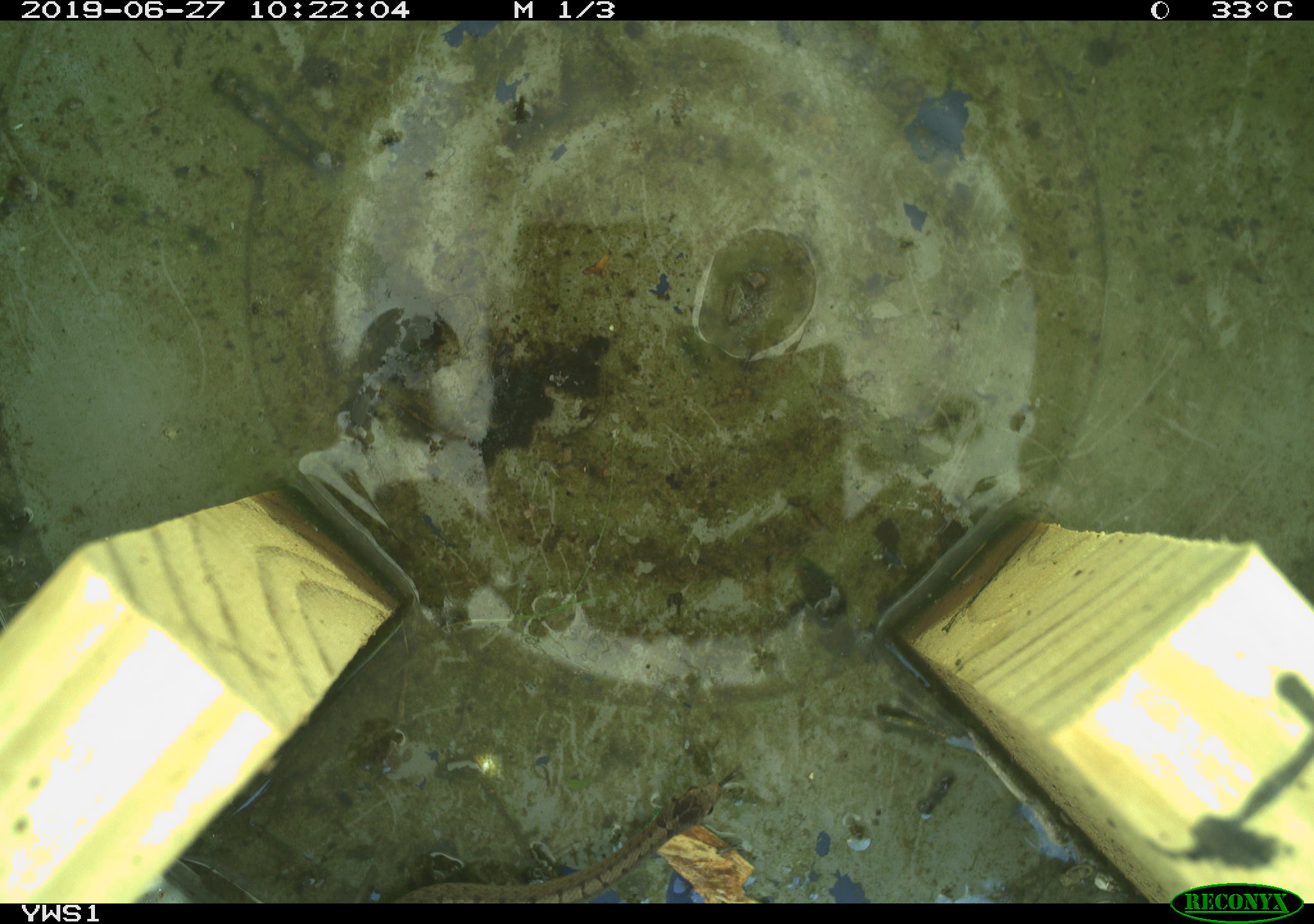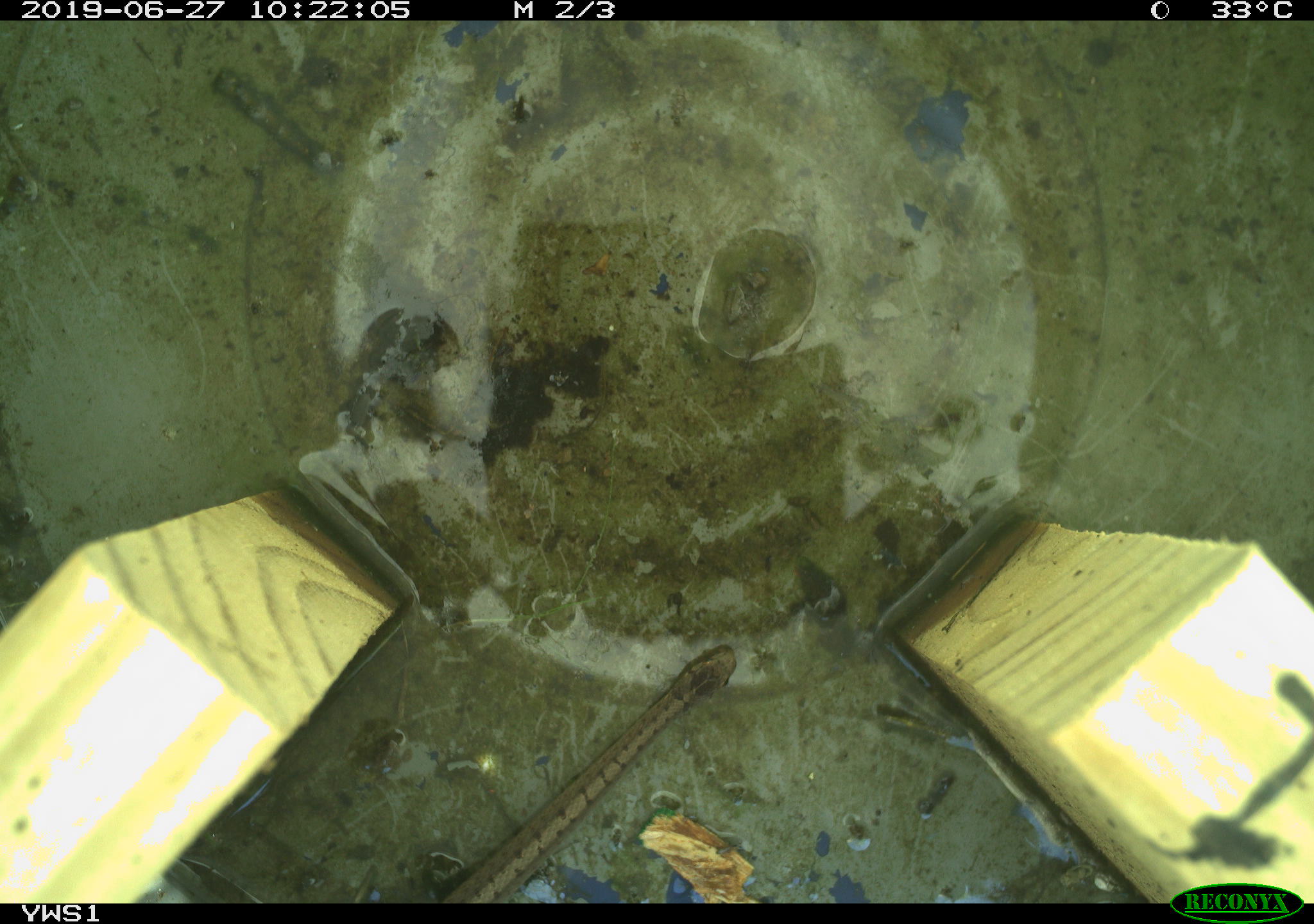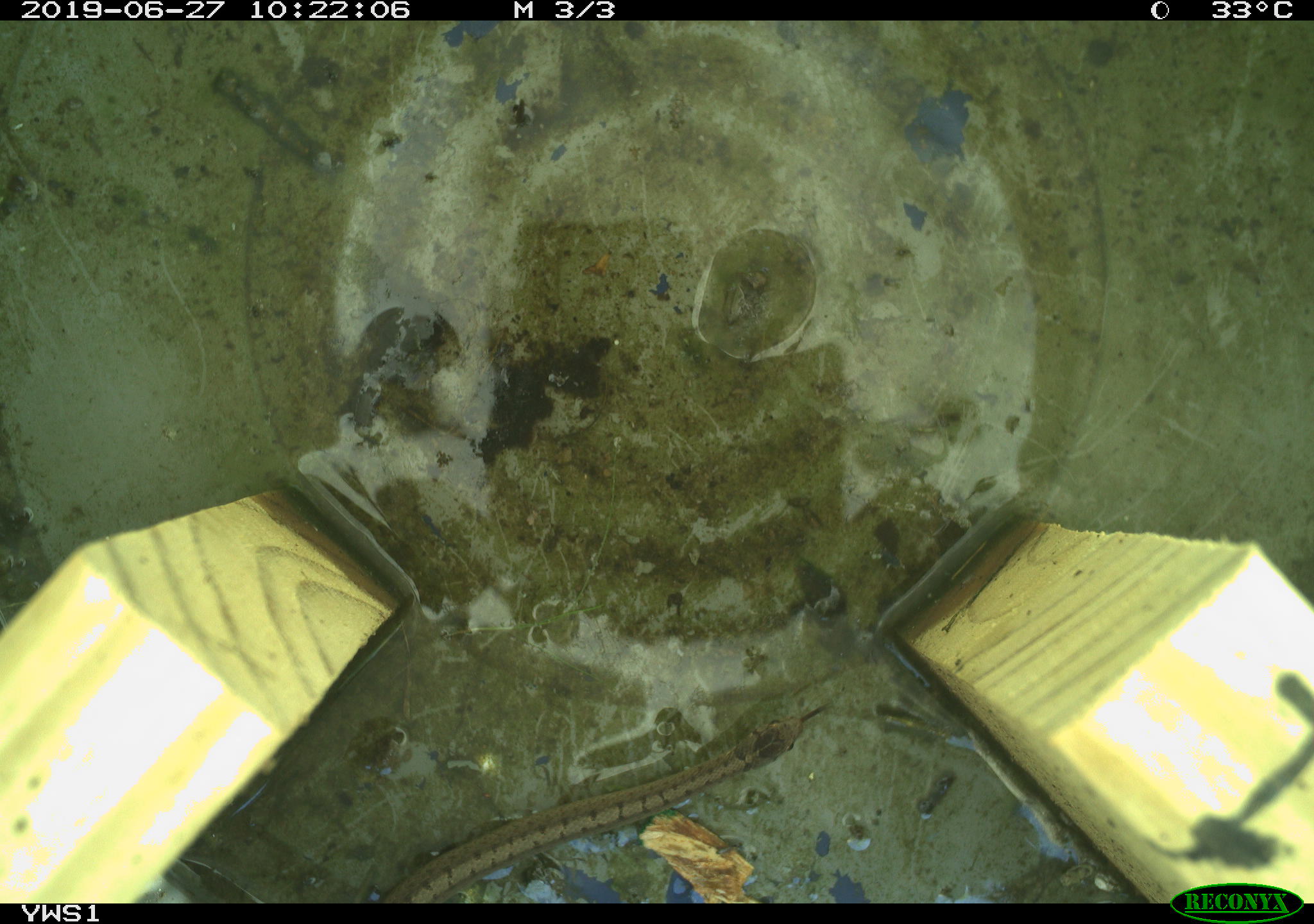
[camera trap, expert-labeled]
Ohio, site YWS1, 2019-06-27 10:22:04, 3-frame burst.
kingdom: Animalia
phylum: Chordata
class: Reptilia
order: Squamata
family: Colubridae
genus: Storeria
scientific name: Storeria dekayi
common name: dekay's brownsnake